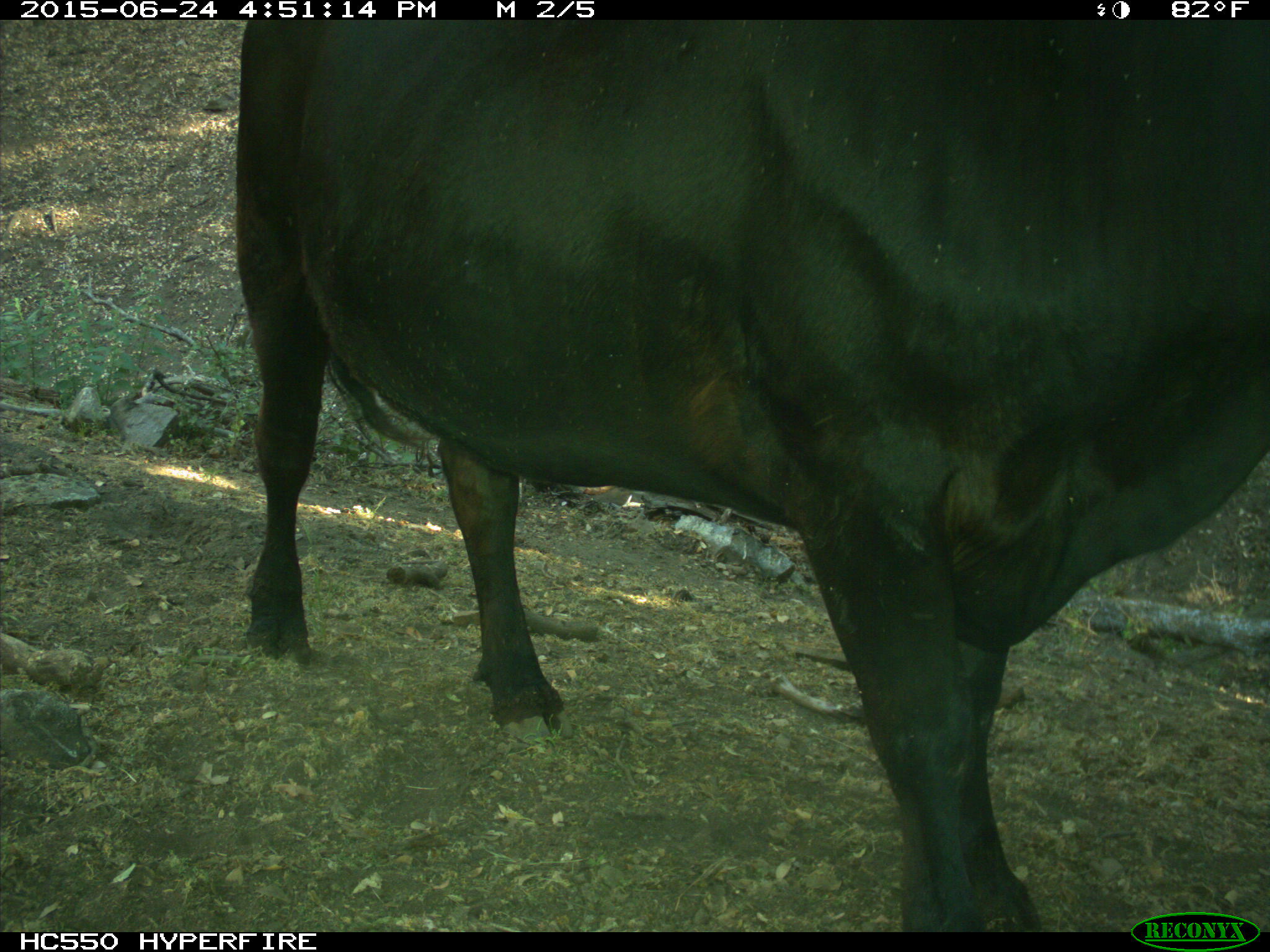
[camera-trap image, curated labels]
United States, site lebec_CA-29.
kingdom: Animalia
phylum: Chordata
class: Mammalia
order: Artiodactyla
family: Bovidae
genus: Bos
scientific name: Bos taurus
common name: domestic cow